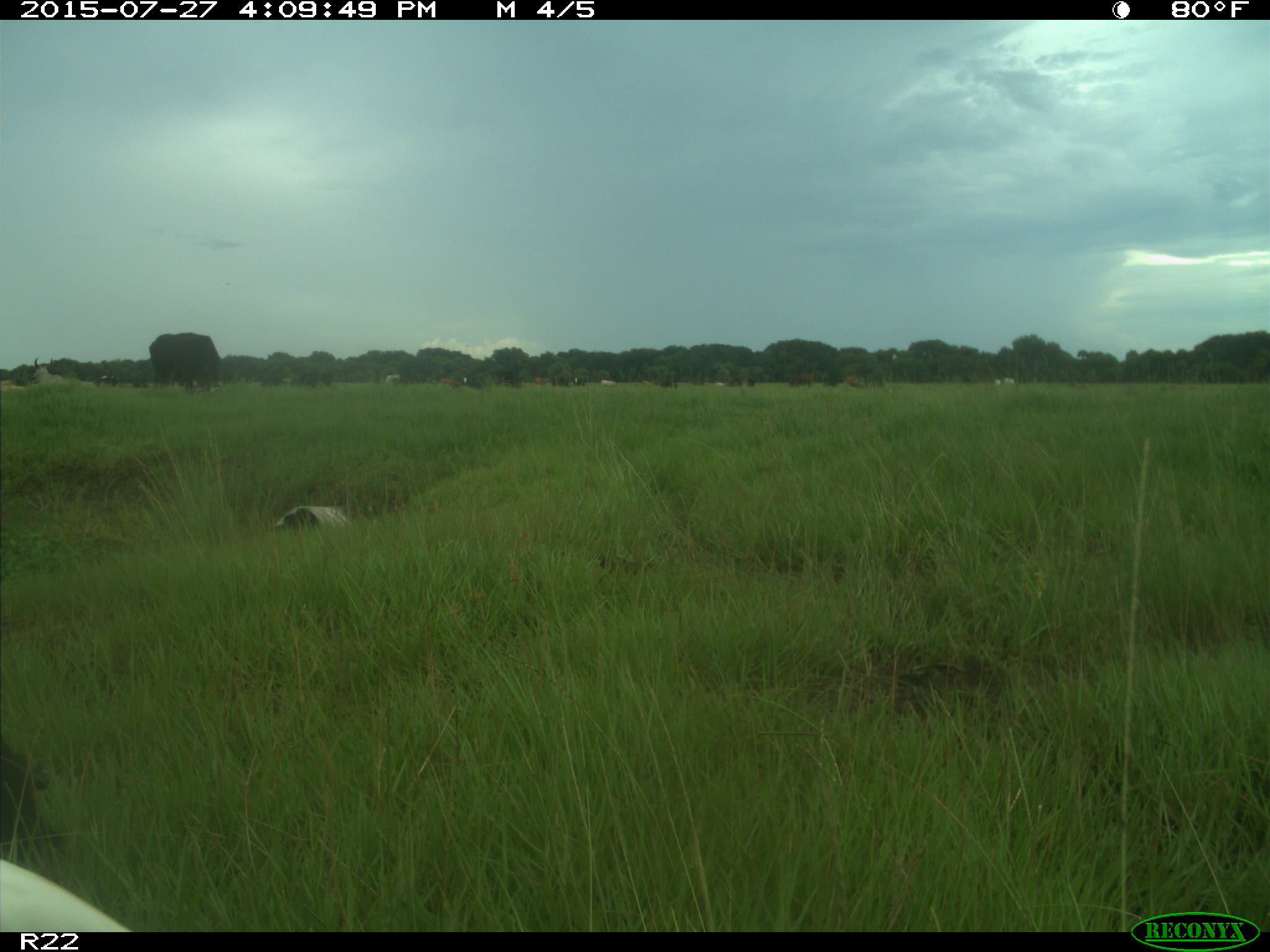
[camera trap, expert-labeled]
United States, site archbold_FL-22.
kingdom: Animalia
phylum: Chordata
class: Mammalia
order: Artiodactyla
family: Bovidae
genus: Bos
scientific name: Bos taurus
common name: domestic cow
Bos taurus (domestic cow).